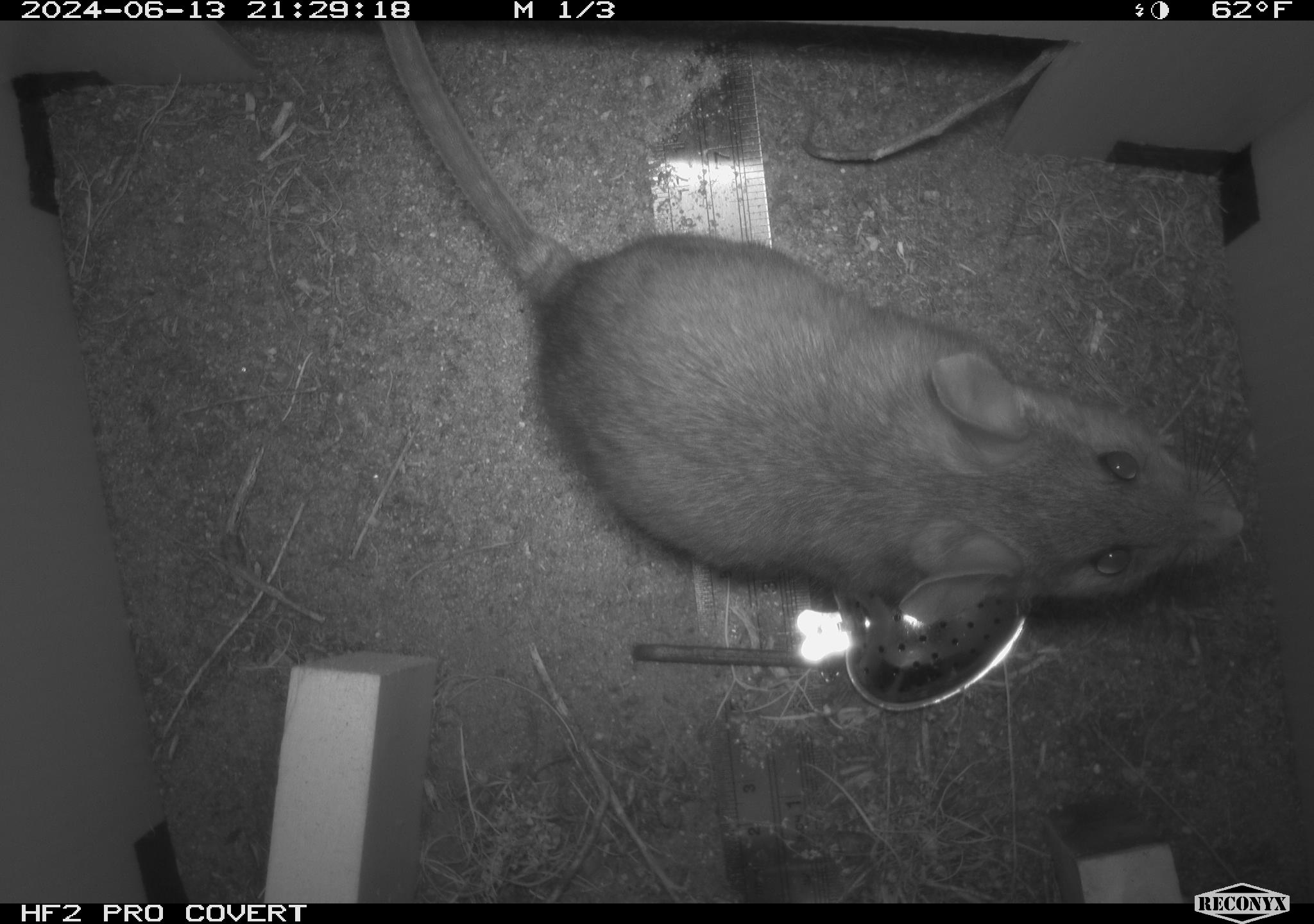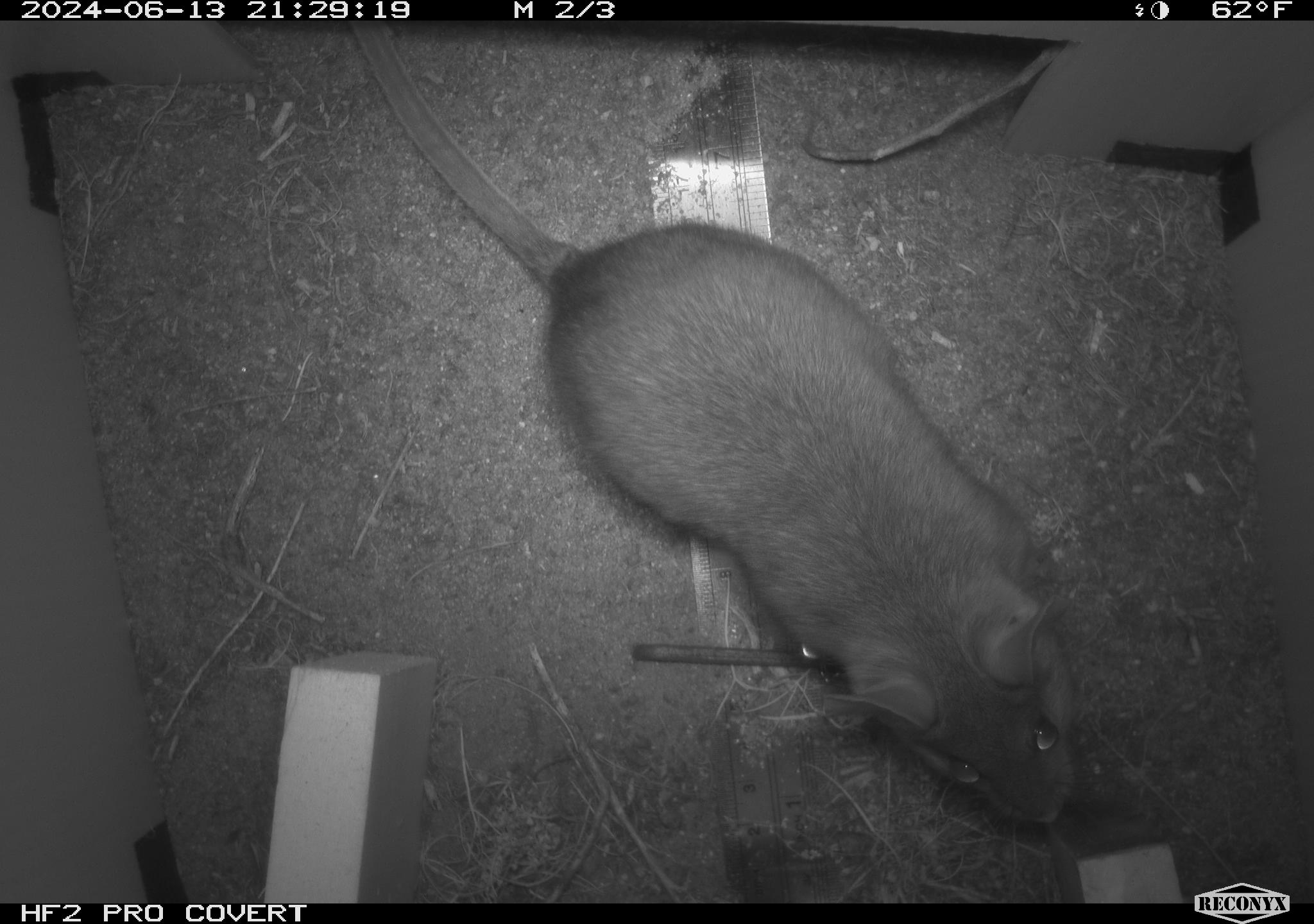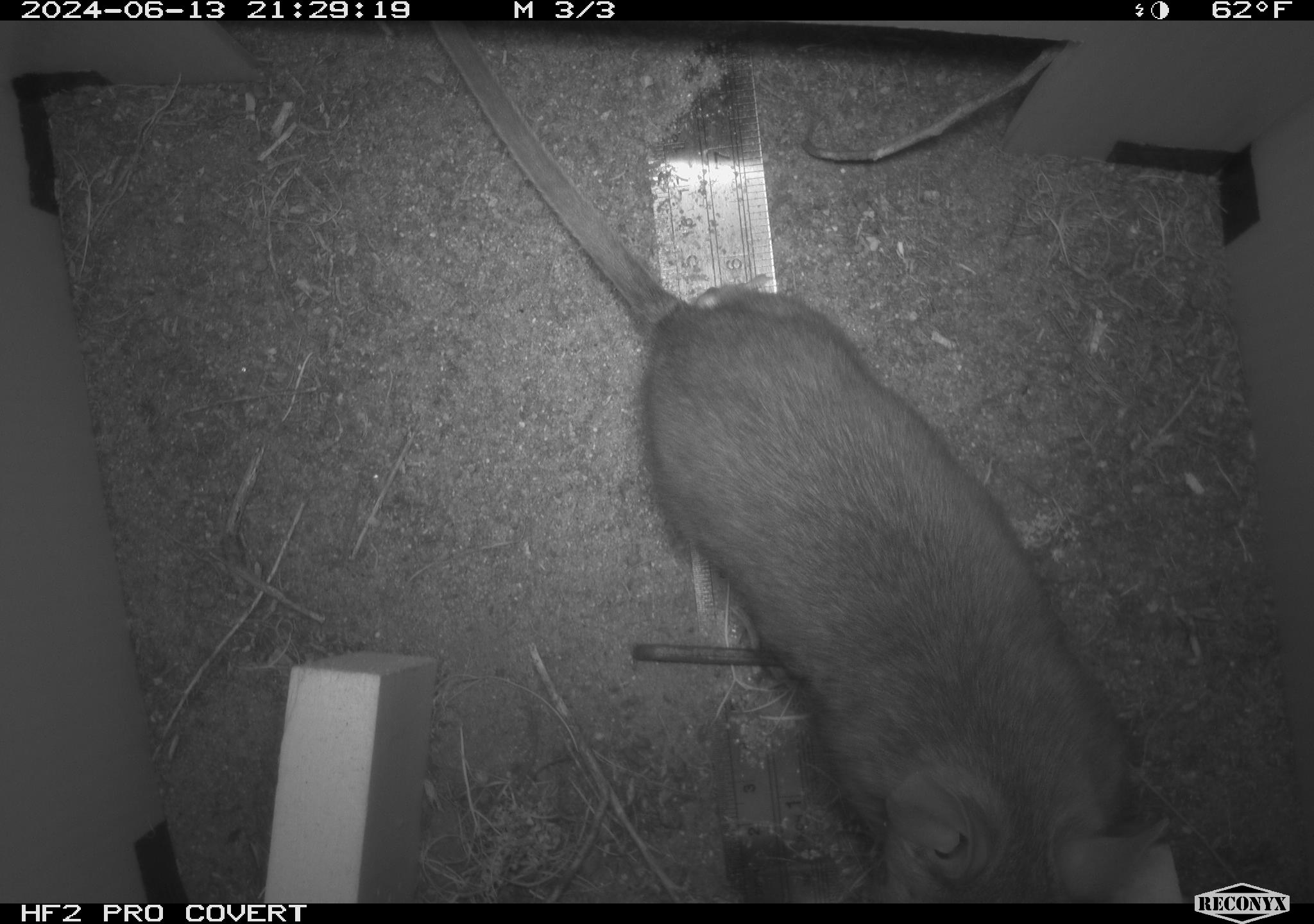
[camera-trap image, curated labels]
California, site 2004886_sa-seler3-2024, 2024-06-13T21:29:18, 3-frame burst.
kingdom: Animalia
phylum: Chordata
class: Mammalia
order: Rodentia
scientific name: Rodentia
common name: woodrat or rat or mouse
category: woodrat or rat or mouse species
Woodrat or rat or mouse species (woodrat or rat or mouse) (Rodentia).